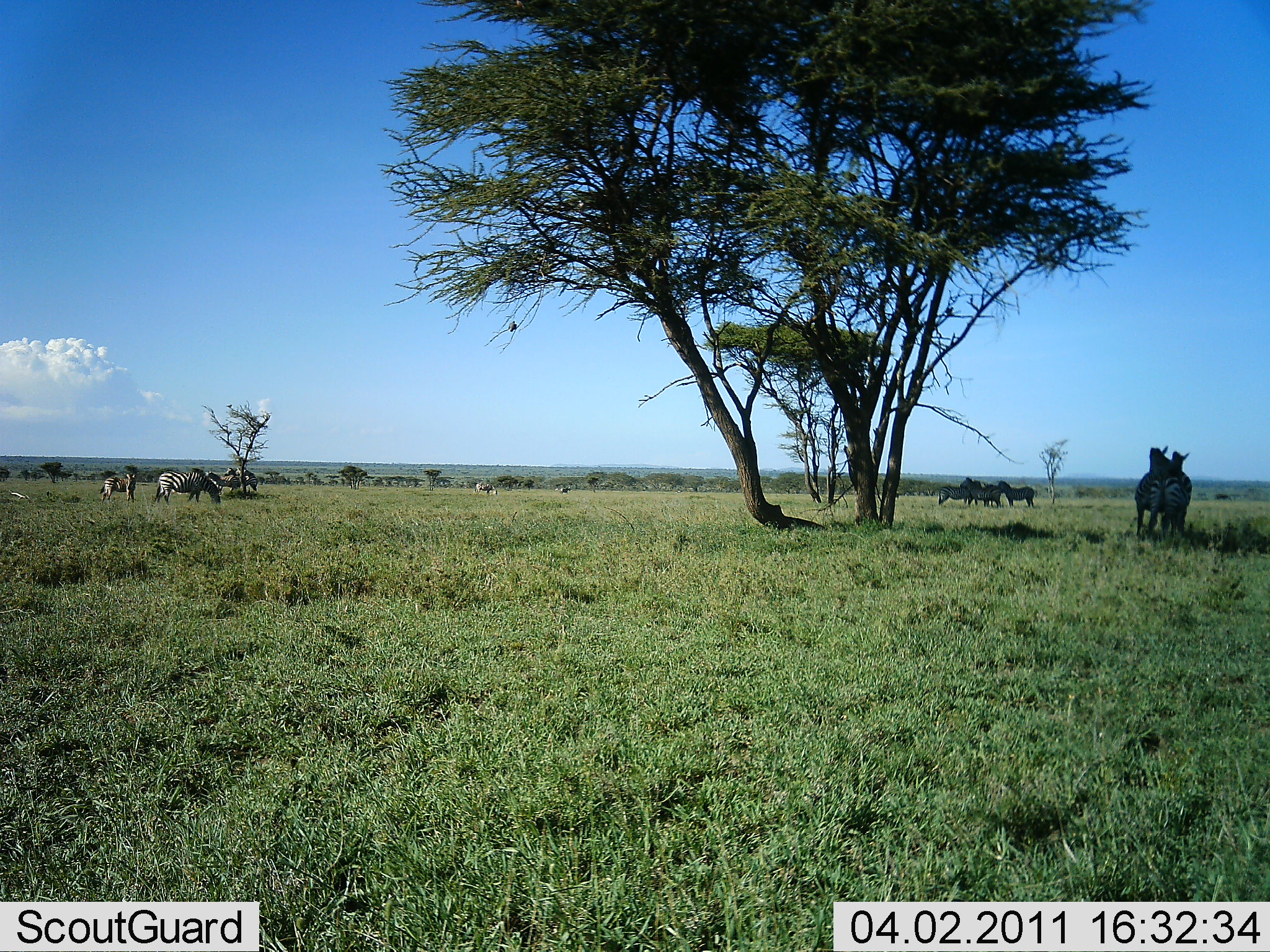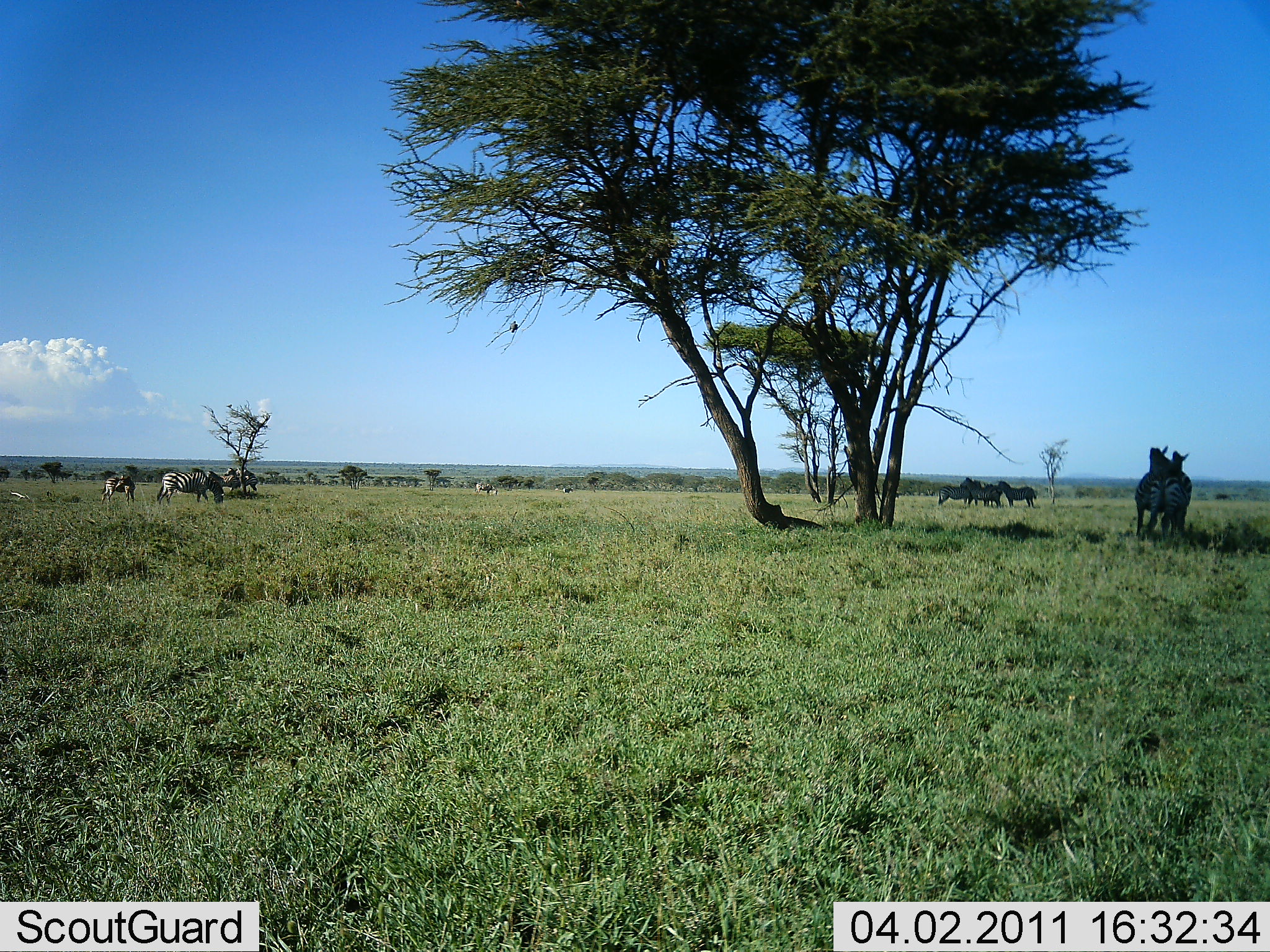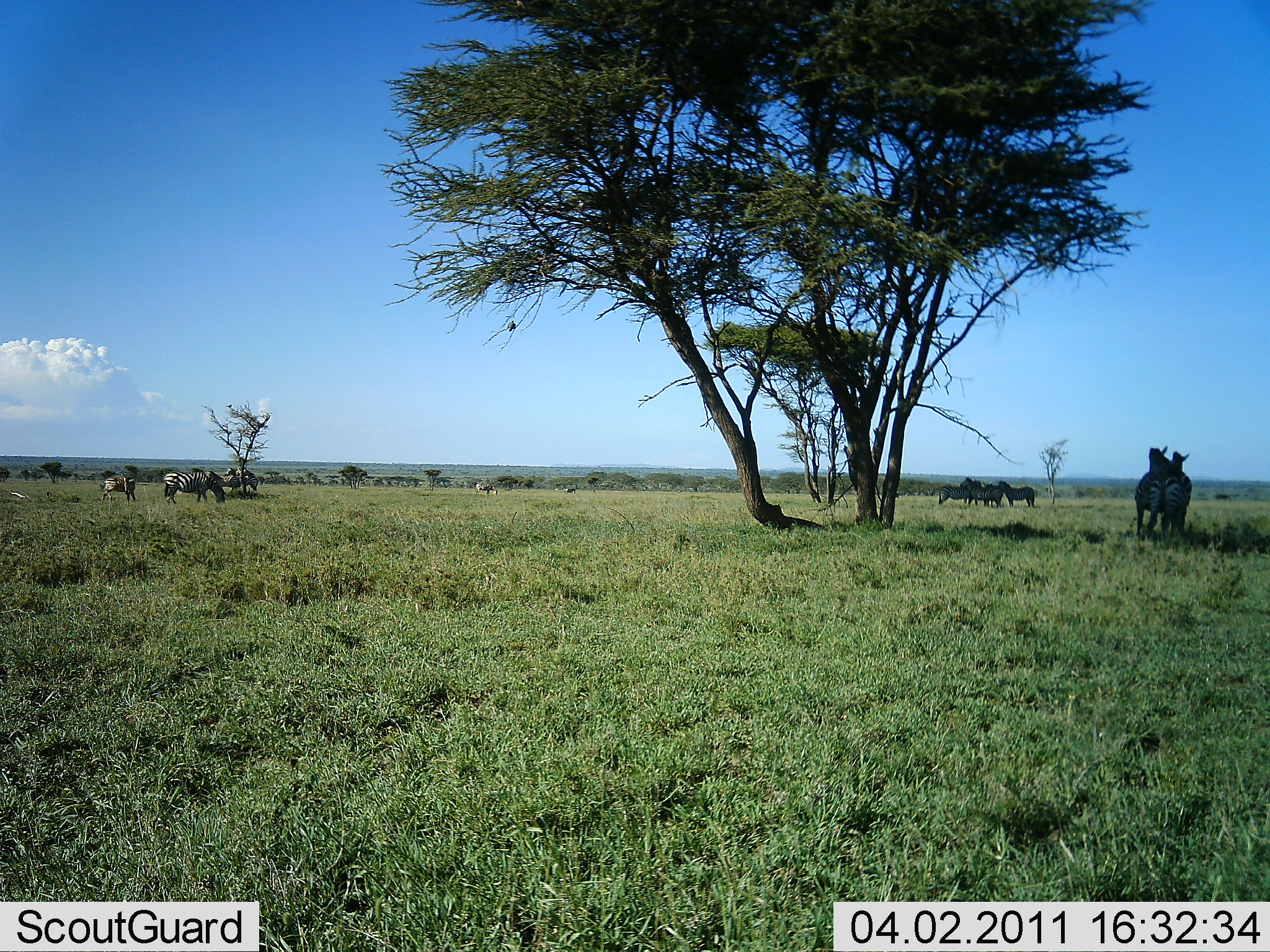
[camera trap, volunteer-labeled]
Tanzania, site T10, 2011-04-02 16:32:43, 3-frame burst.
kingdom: Animalia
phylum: Chordata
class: Mammalia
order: Perissodactyla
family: Equidae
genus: Equus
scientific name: Equus quagga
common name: plains zebra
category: zebra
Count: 9.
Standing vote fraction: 79%.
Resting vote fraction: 7%.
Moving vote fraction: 29%.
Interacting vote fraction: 50%.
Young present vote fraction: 7%.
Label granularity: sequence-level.